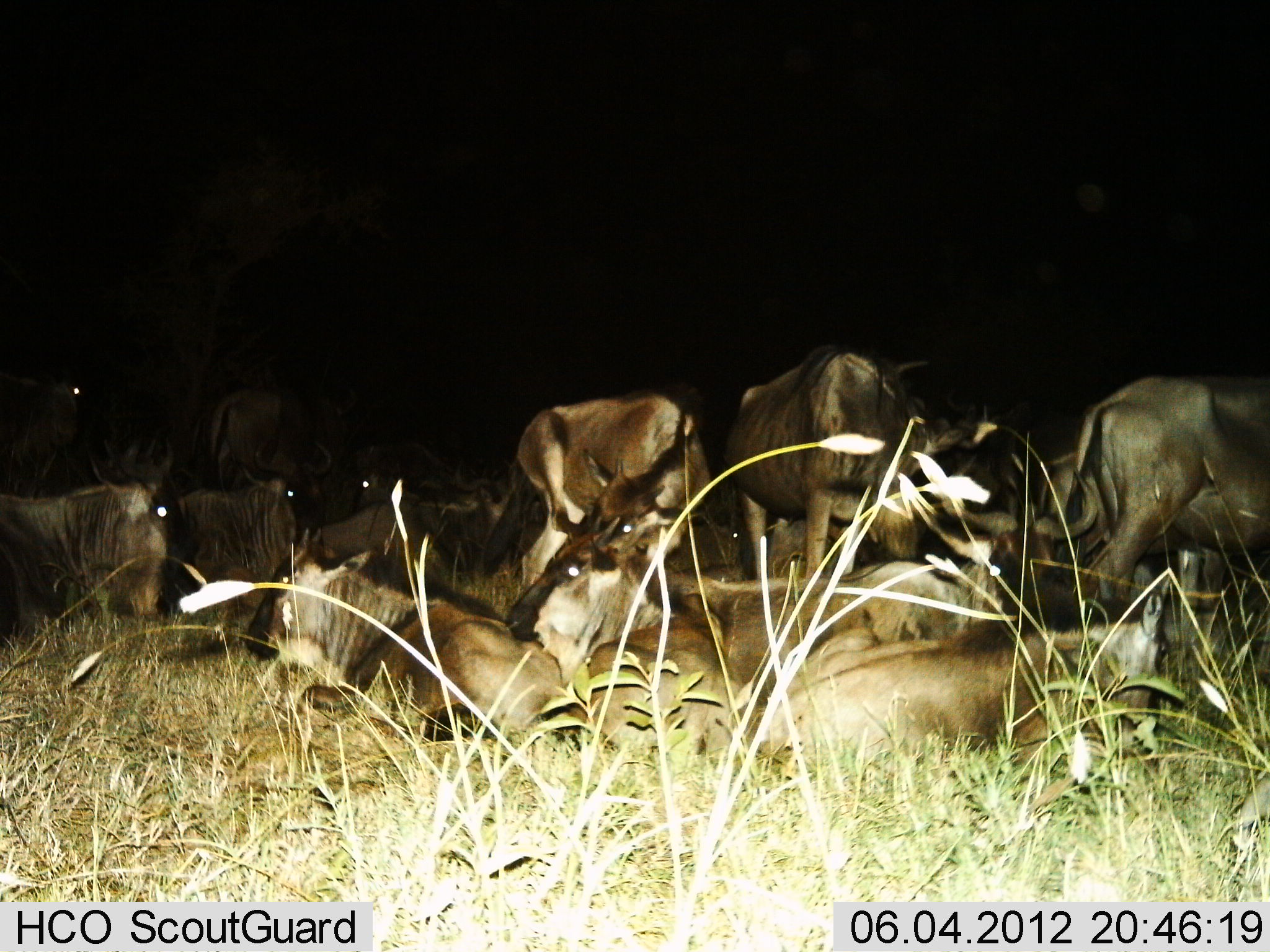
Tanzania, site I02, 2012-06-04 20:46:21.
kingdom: Animalia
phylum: Chordata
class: Mammalia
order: Artiodactyla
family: Bovidae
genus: Connochaetes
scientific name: Connochaetes taurinus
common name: blue wildebeest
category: wildebeest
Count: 11-50.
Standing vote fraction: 60%.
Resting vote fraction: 90%.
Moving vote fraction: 10%.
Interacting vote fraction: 0%.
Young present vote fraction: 10%.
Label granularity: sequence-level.